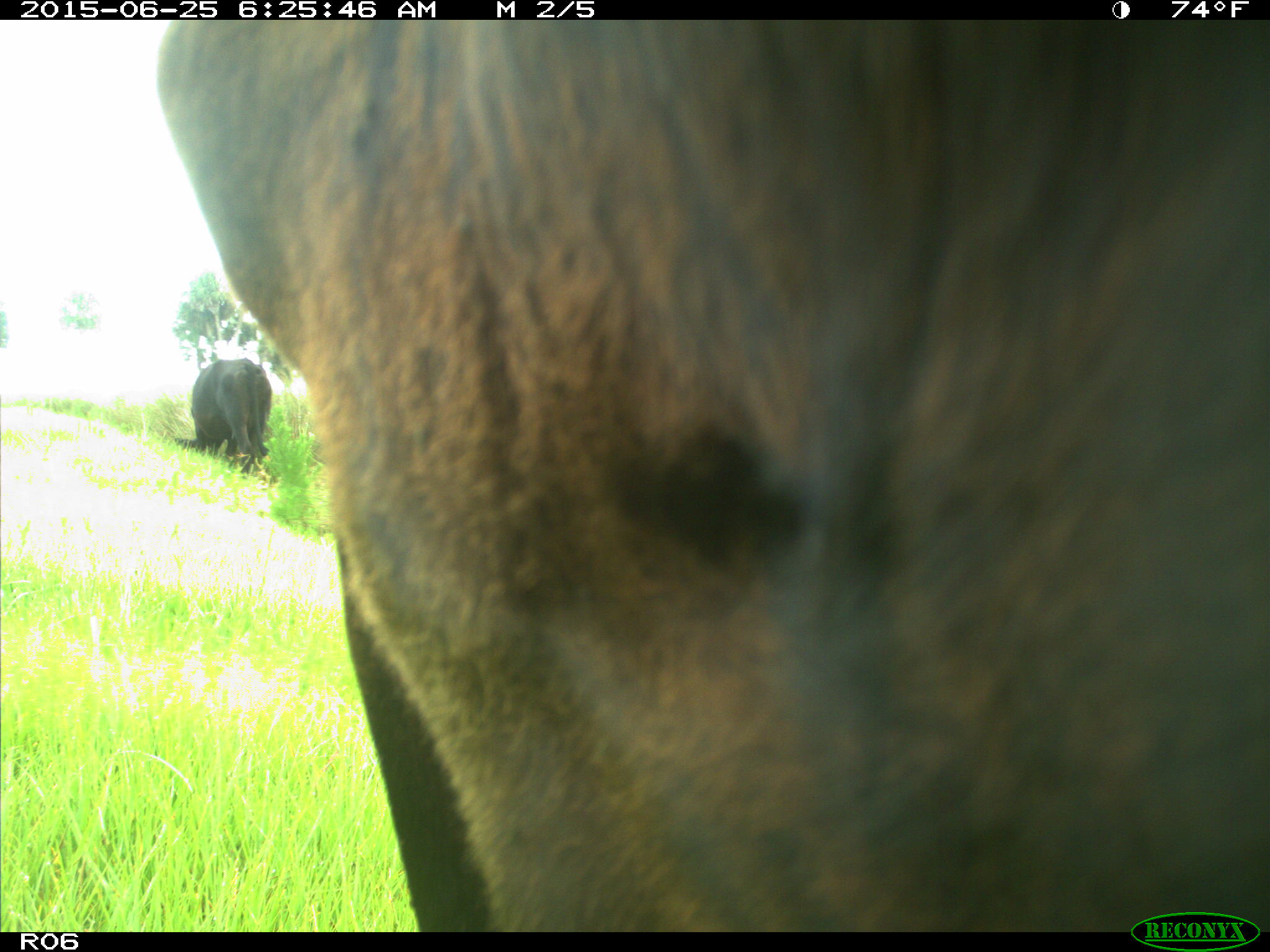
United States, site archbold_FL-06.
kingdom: Animalia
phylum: Chordata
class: Mammalia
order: Artiodactyla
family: Bovidae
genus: Bos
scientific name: Bos taurus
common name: domestic cow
Bos taurus (domestic cow).